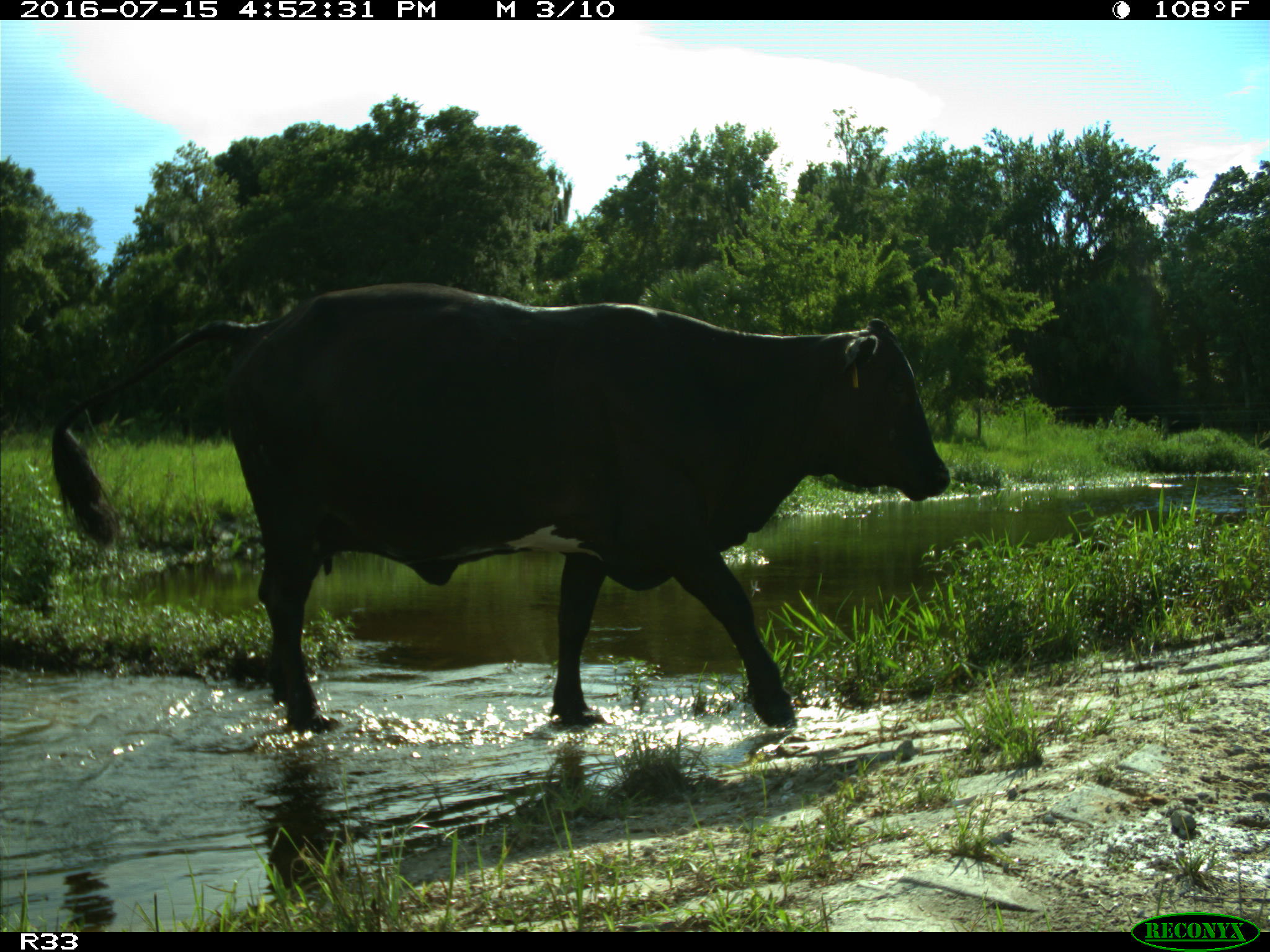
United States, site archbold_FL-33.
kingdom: Animalia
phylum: Chordata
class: Mammalia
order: Artiodactyla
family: Bovidae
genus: Bos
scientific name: Bos taurus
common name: domestic cow